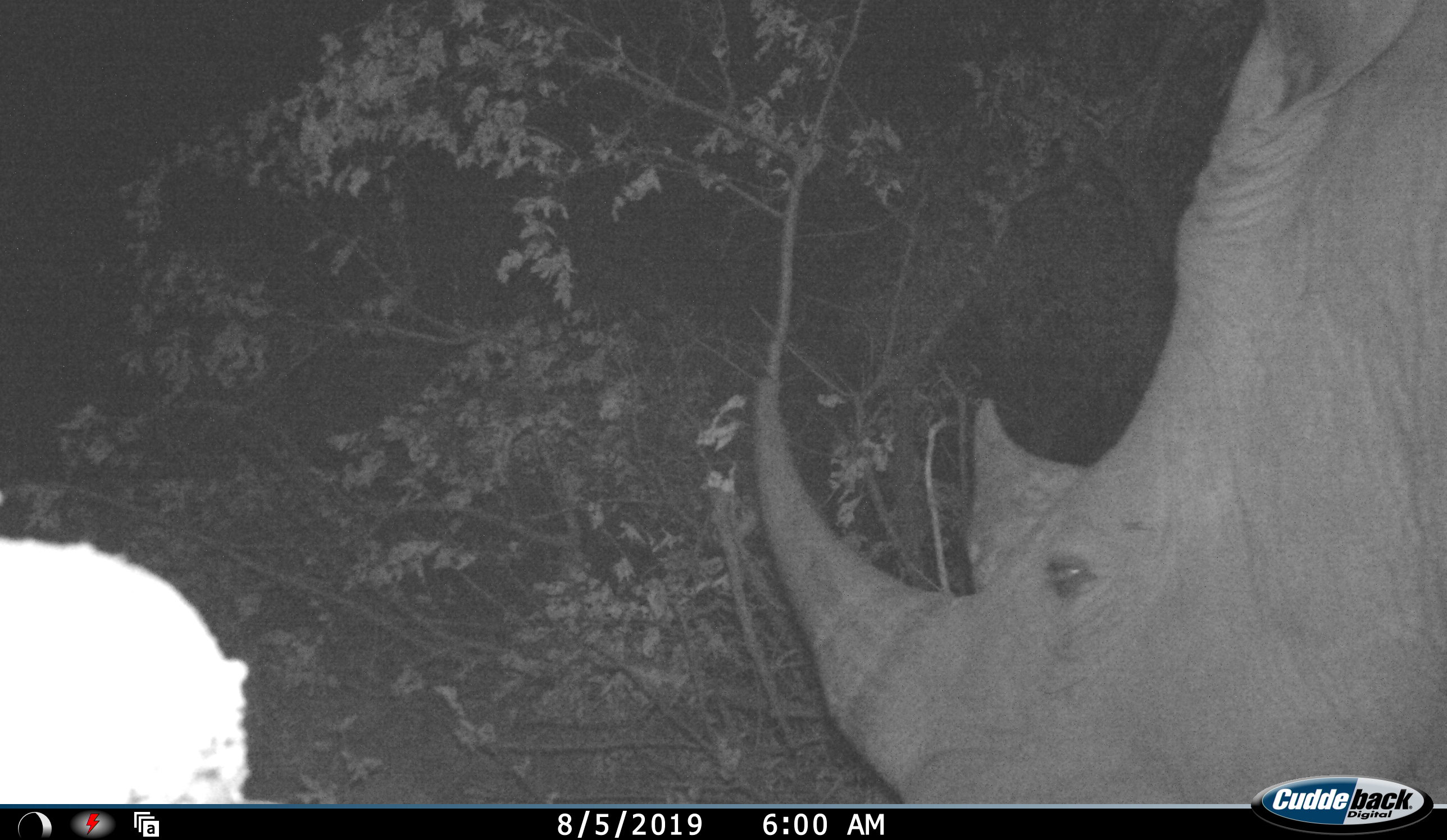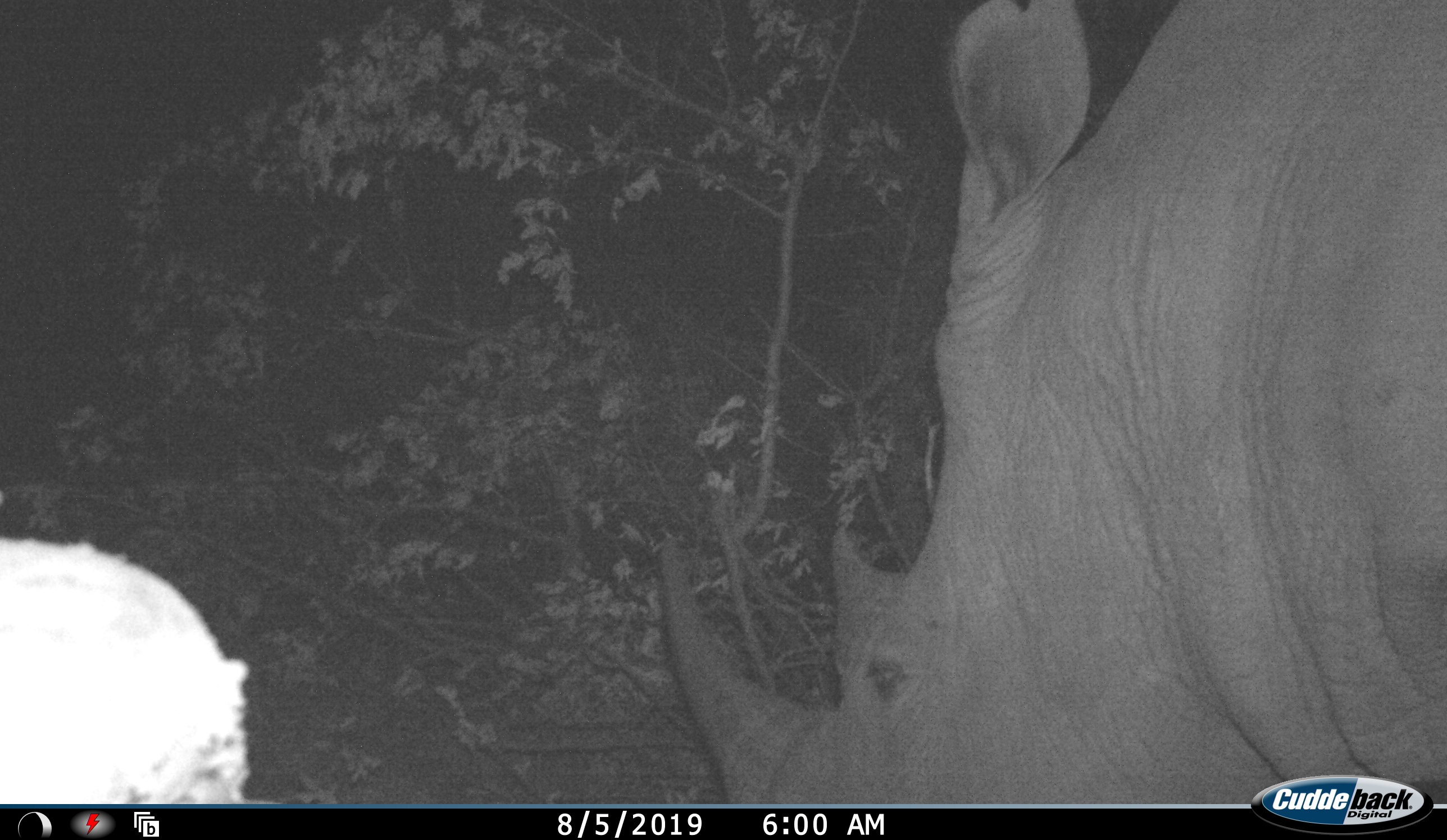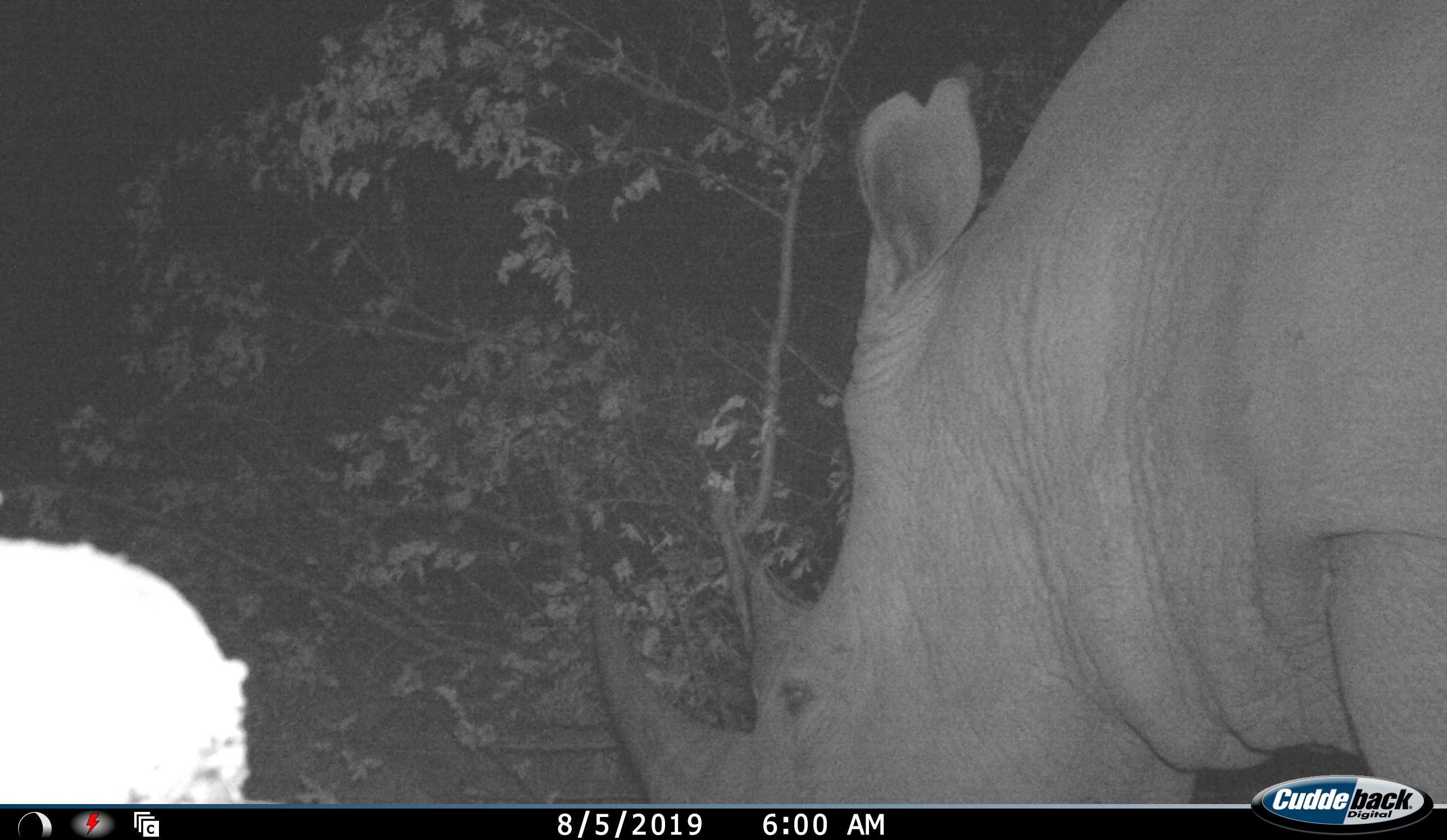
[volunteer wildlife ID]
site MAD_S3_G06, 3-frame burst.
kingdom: Animalia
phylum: Chordata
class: Mammalia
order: Perissodactyla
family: Rhinocerotidae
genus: Ceratotherium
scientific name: Ceratotherium simum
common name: white rhinoceros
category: rhinoceroswhite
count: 1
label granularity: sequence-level